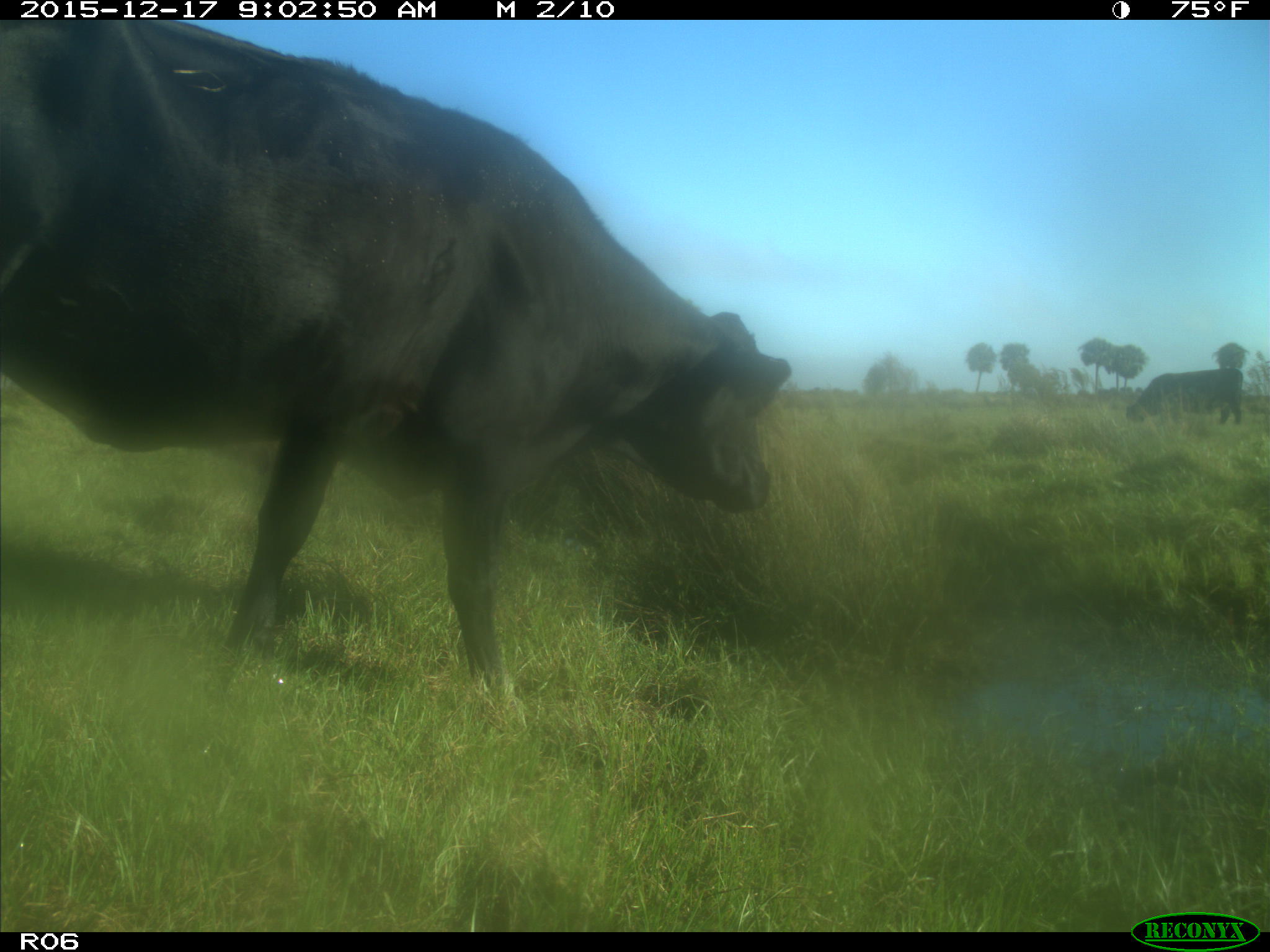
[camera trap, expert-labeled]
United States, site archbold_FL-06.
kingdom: Animalia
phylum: Chordata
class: Mammalia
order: Artiodactyla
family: Bovidae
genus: Bos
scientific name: Bos taurus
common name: domestic cow